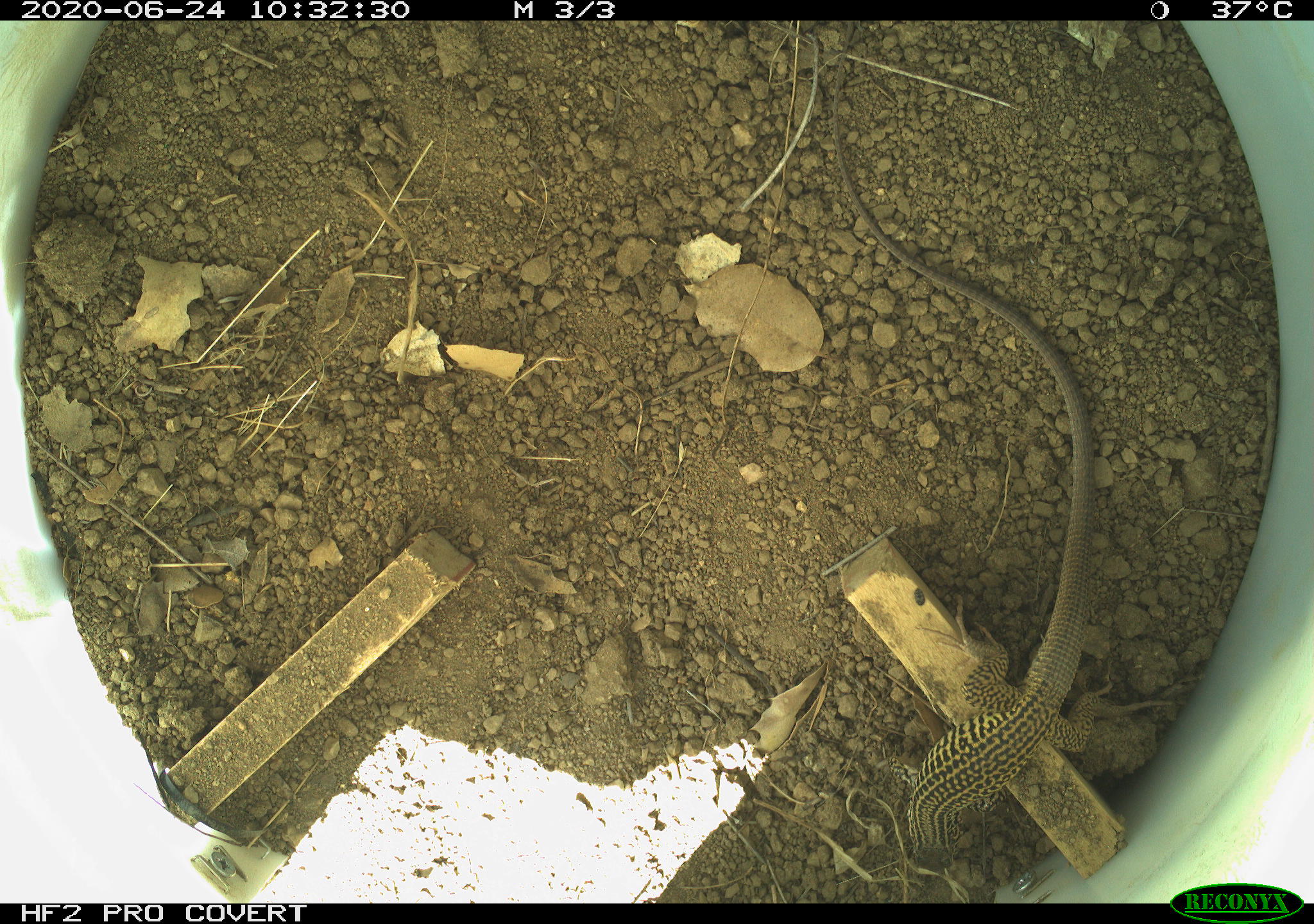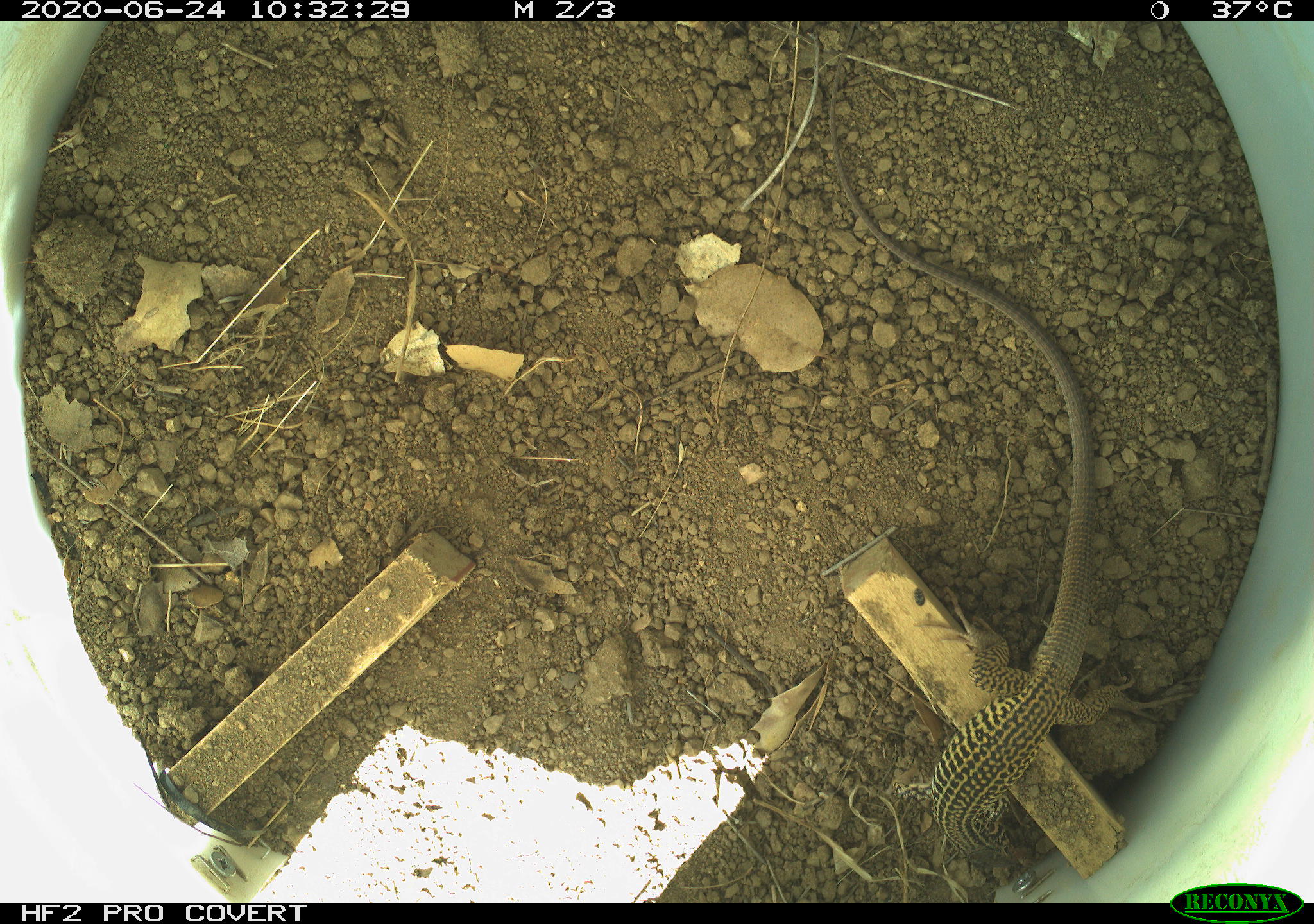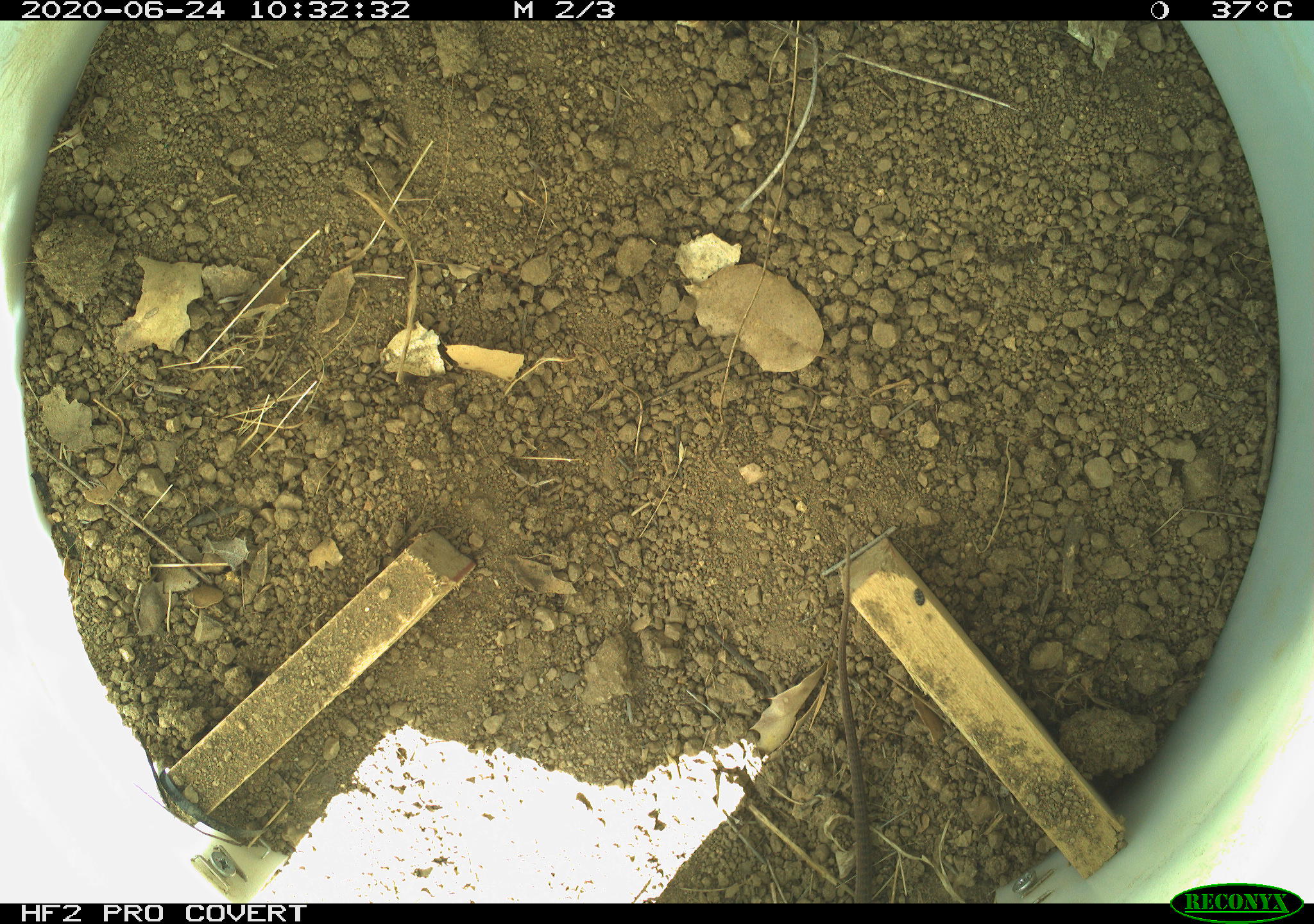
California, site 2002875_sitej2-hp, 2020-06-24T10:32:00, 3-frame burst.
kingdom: Animalia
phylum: Chordata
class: Reptilia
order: Squamata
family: Teiidae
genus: Aspidoscelis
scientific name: Aspidoscelis tigris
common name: western whiptail